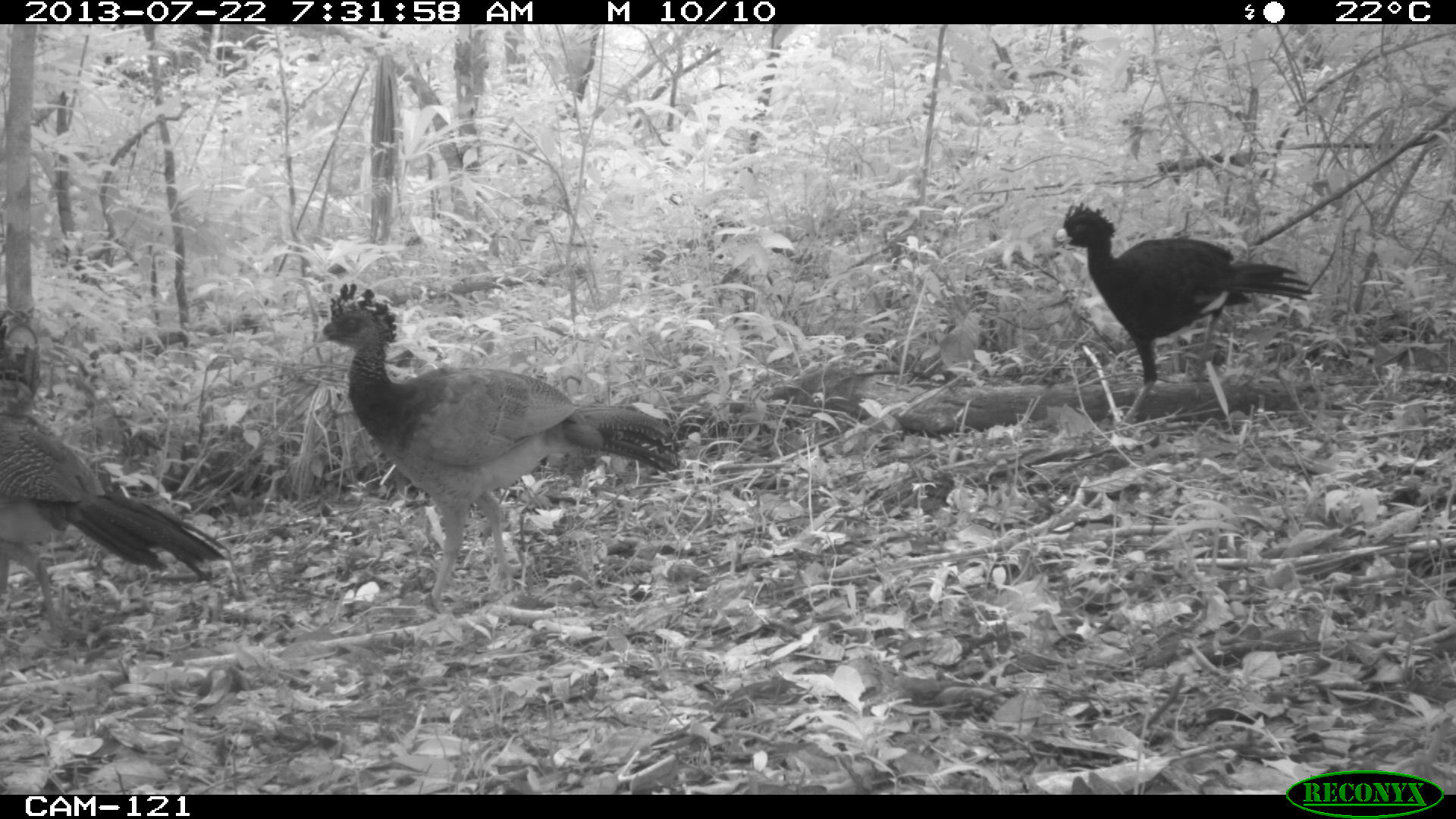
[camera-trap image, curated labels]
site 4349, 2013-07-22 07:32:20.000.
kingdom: Animalia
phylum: Chordata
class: Aves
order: Galliformes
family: Cracidae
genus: Crax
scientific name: Crax rubra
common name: great curassow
Crax rubra (great curassow), count 4.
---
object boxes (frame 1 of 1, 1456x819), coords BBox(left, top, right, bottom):
crax rubra: BBox(317, 284, 681, 602); BBox(1055, 202, 1312, 426); BBox(1, 408, 229, 632)